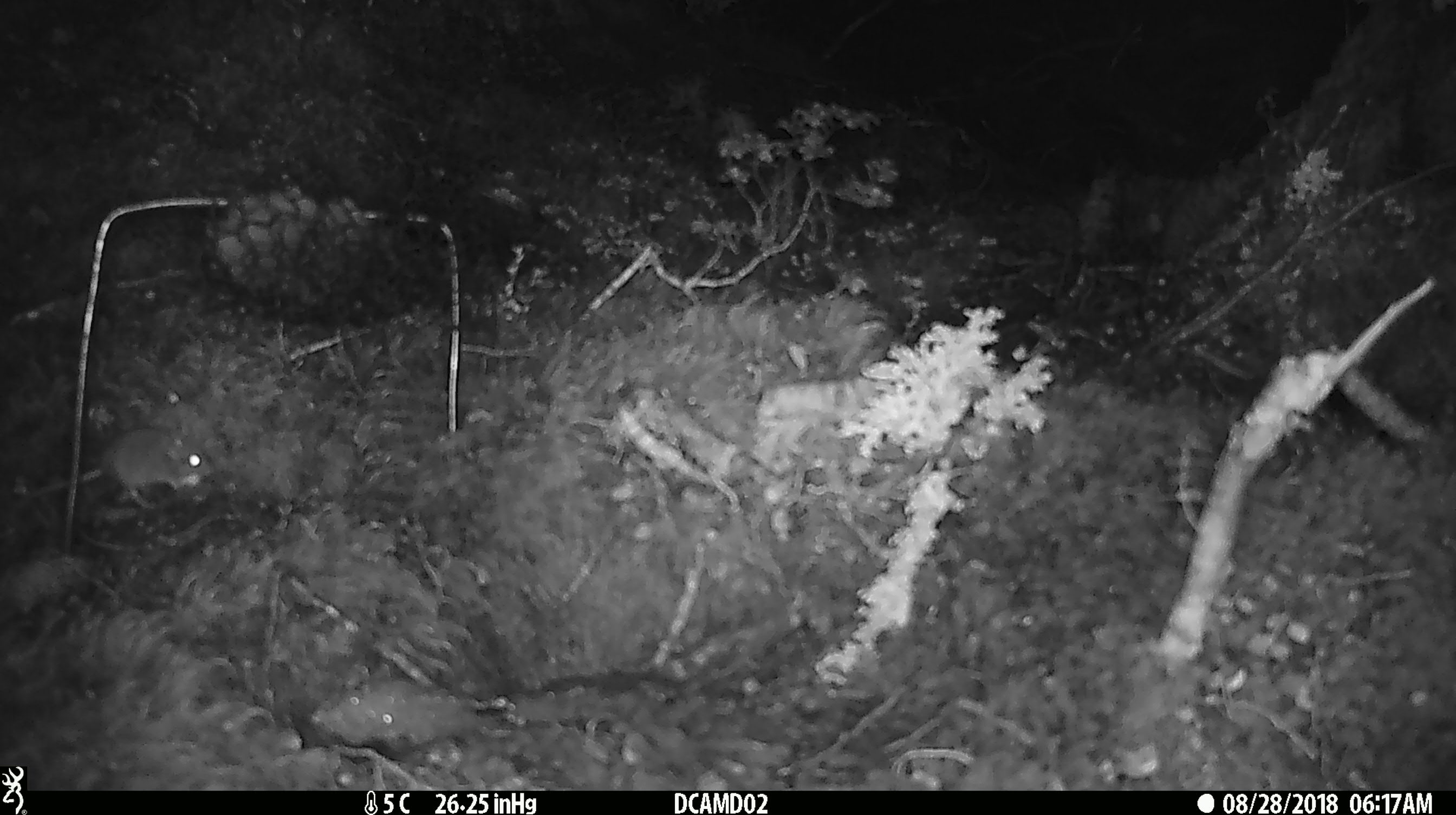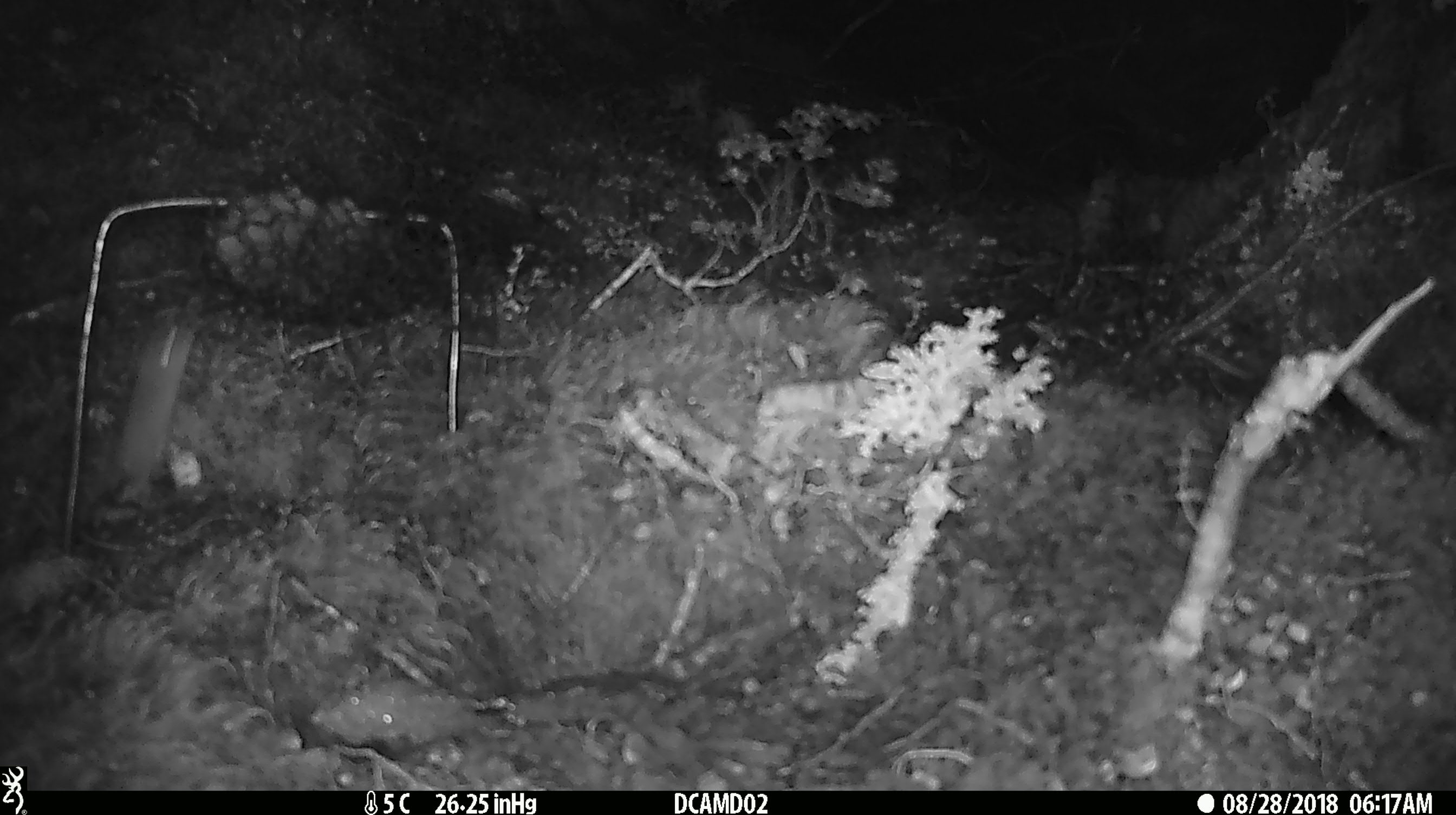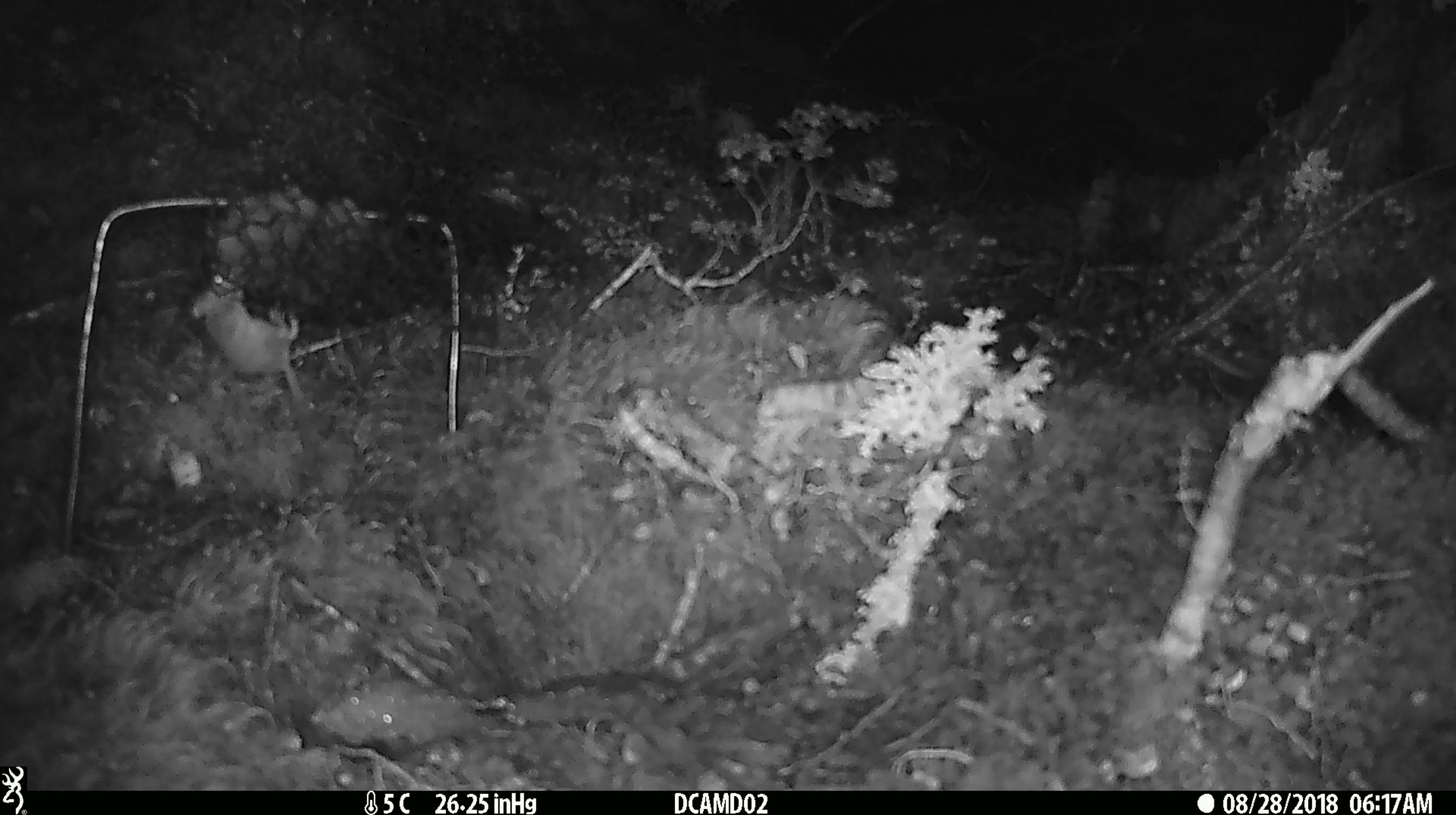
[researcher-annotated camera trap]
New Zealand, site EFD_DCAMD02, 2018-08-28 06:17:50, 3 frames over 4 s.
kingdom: Animalia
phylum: Chordata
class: Mammalia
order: Rodentia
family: Muridae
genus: Mus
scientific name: Mus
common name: mouse